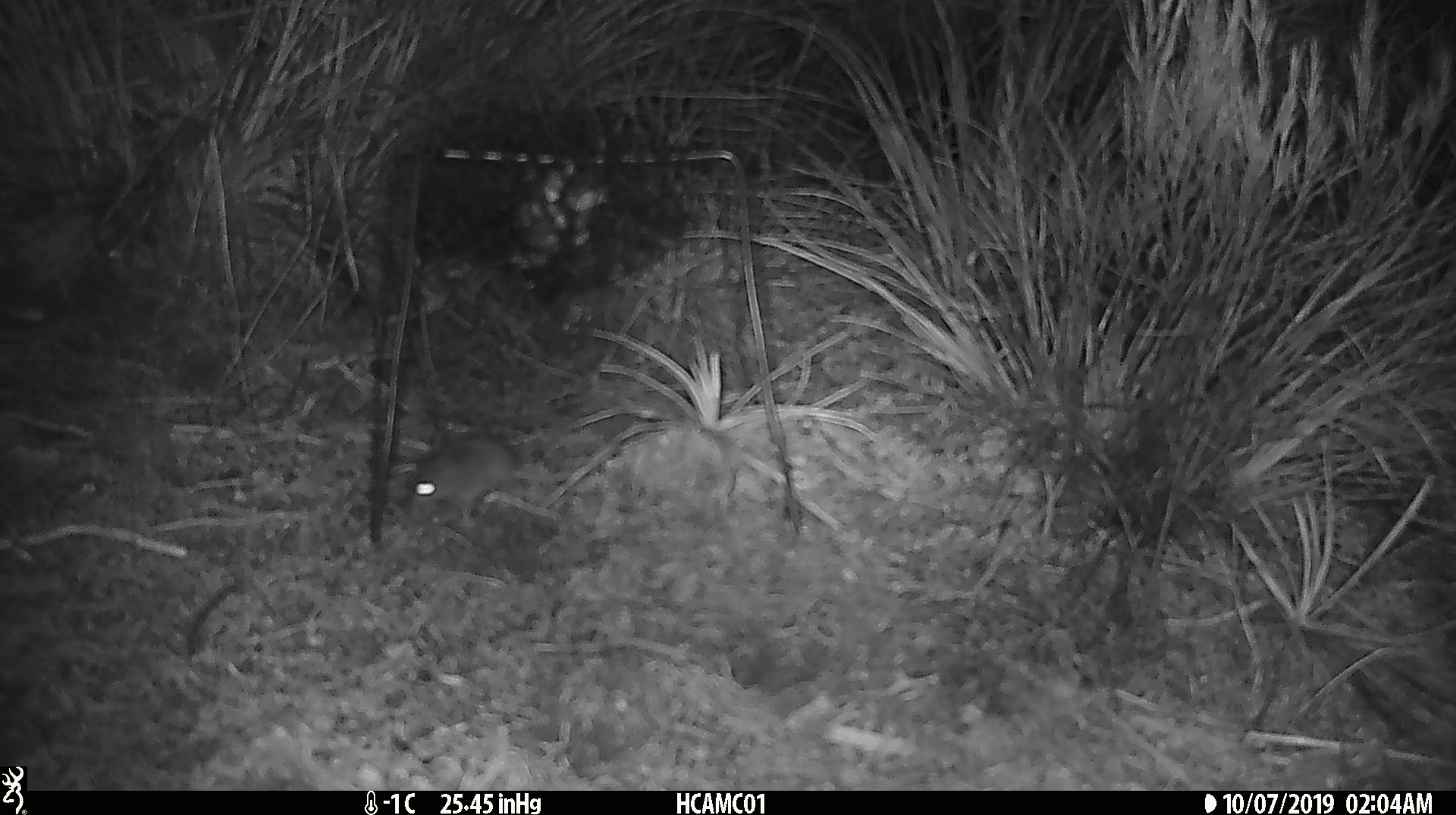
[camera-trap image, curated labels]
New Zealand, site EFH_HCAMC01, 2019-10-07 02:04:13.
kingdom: Animalia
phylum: Chordata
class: Mammalia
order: Rodentia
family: Muridae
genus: Mus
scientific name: Mus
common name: mouse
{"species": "mouse (Mus)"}